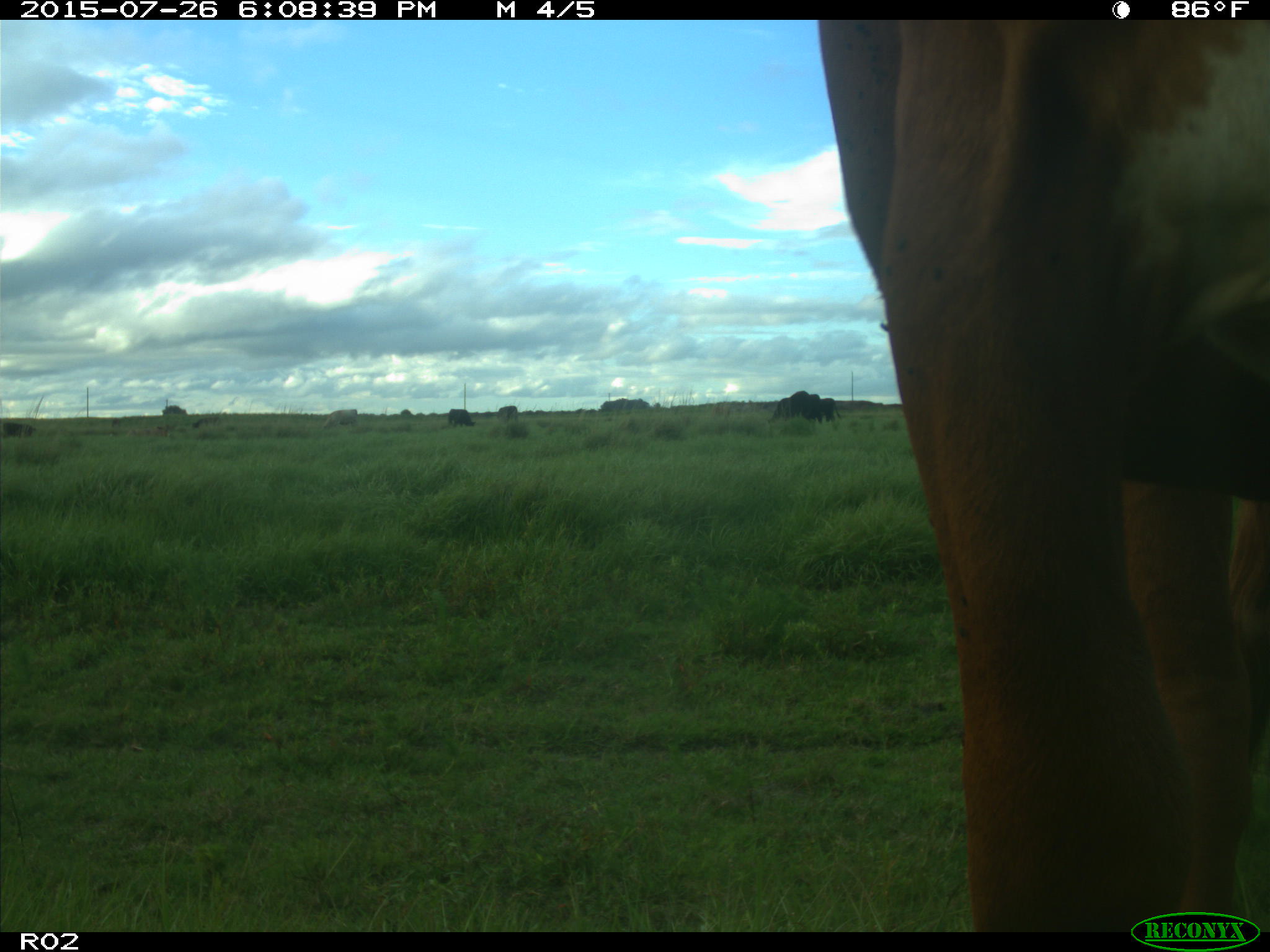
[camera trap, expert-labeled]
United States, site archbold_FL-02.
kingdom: Animalia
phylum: Chordata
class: Mammalia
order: Artiodactyla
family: Bovidae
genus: Bos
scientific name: Bos taurus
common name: domestic cow